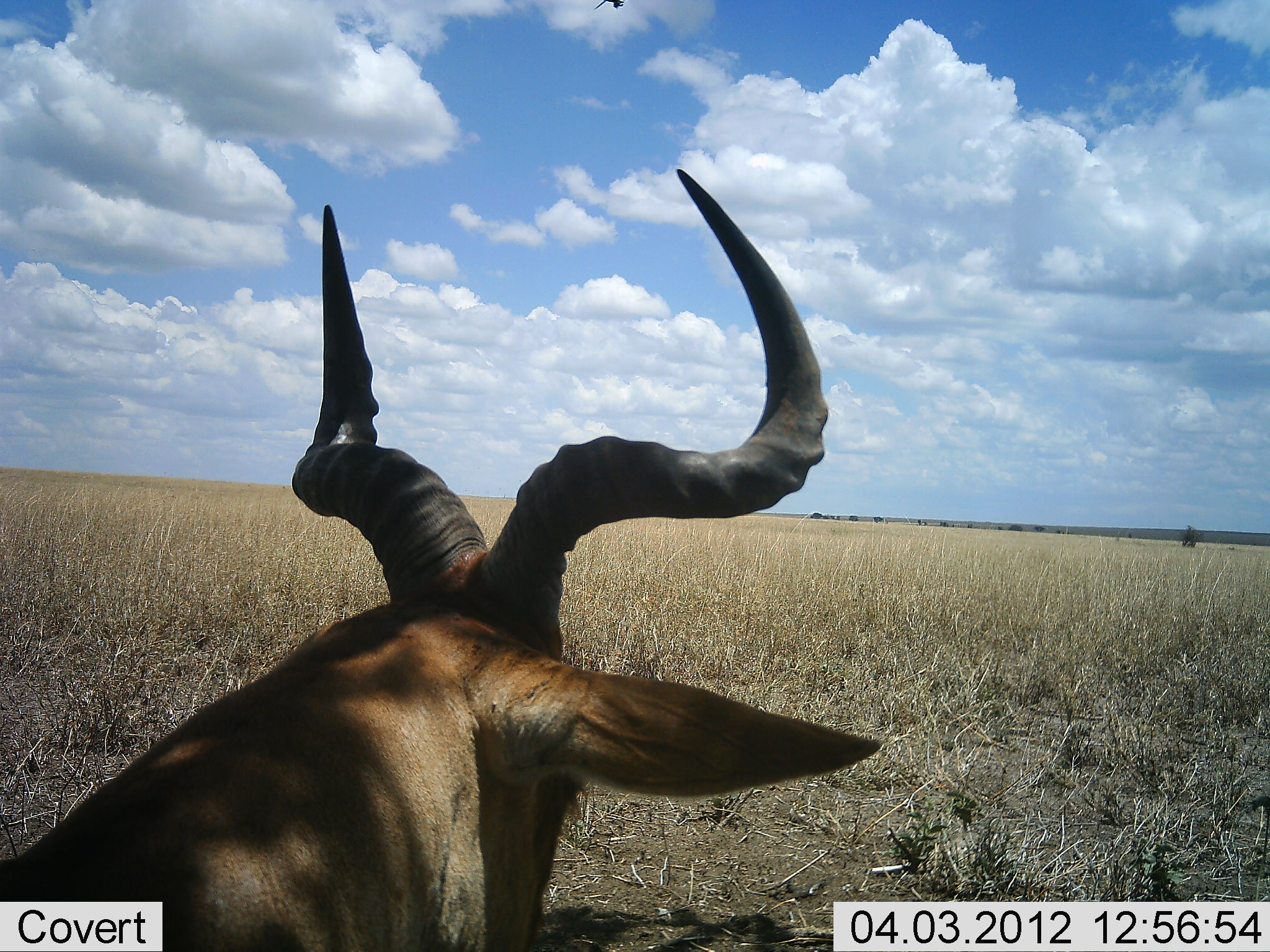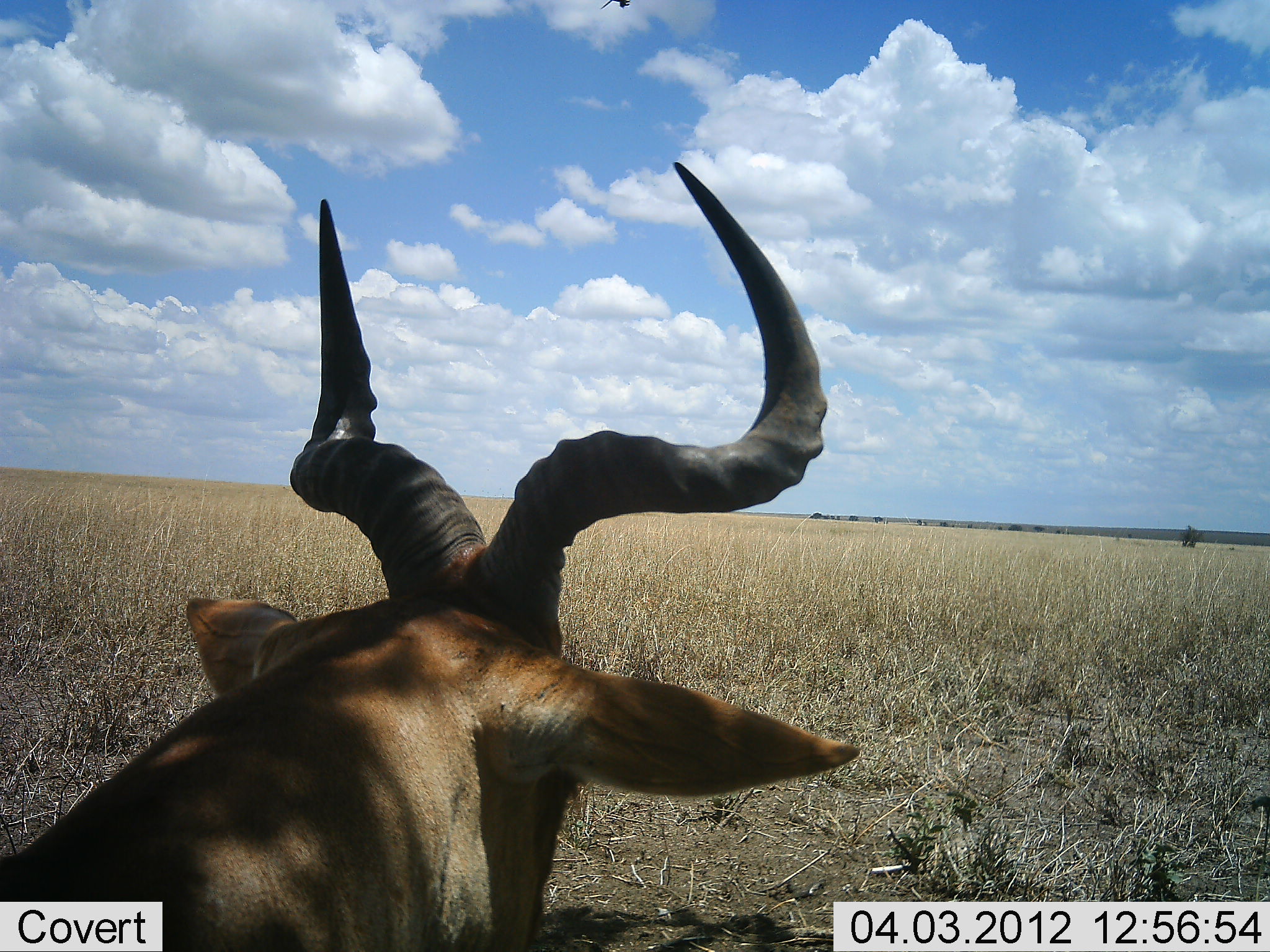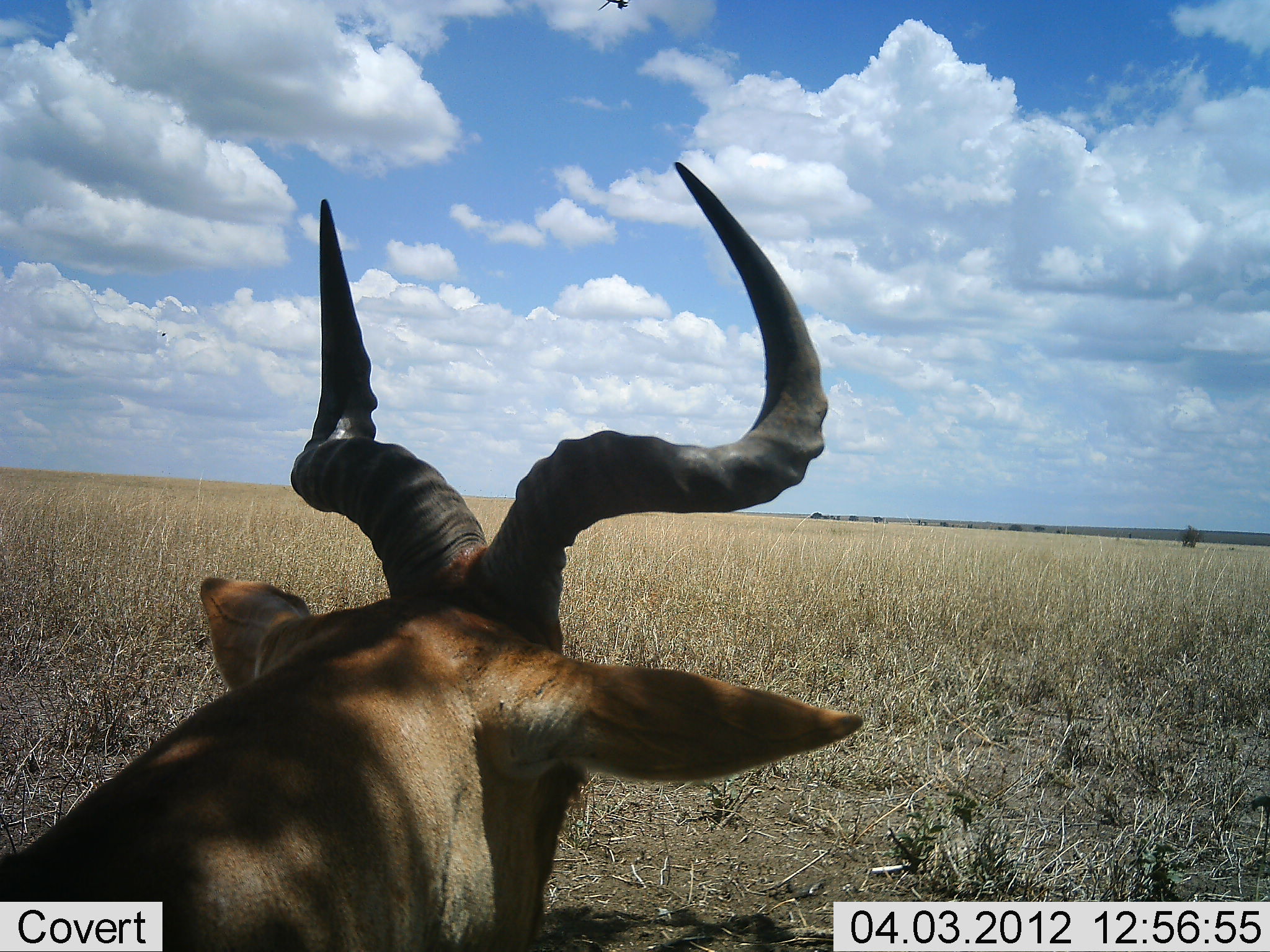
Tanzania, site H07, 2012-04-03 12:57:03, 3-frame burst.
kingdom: Animalia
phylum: Chordata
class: Mammalia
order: Artiodactyla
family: Bovidae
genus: Alcelaphus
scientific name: Alcelaphus buselaphus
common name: hartebeest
Hartebeest (Alcelaphus buselaphus), count 1. Behavior (volunteer vote fractions): standing 28%, resting 67%, moving 6%, interacting 0%. Young present (vote fraction): 0%. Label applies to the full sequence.